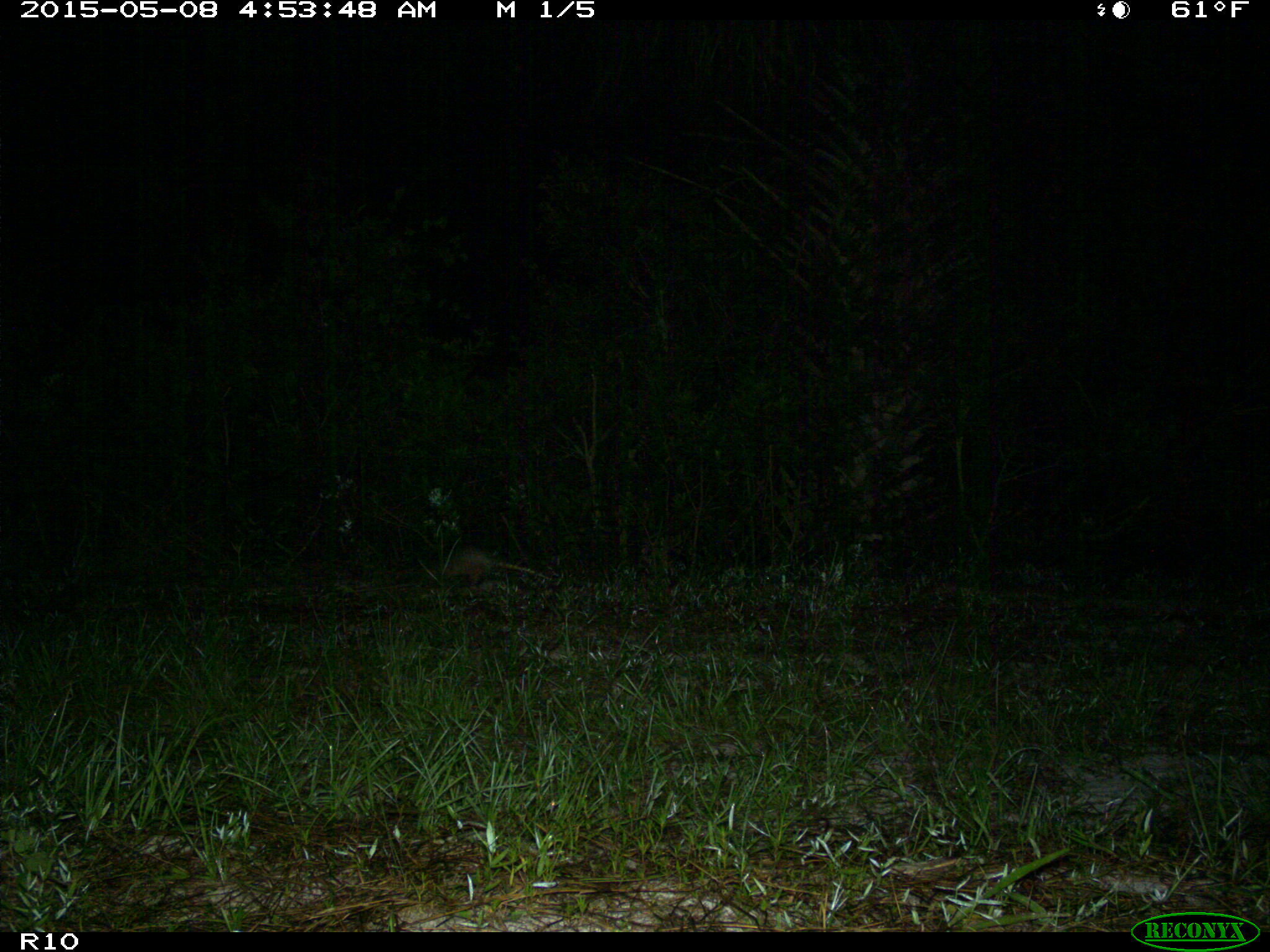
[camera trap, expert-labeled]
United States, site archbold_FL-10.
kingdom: Animalia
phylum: Chordata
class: Mammalia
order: Cingulata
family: Dasypodidae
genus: Dasypus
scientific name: Dasypus novemcinctus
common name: nine-banded armadillo